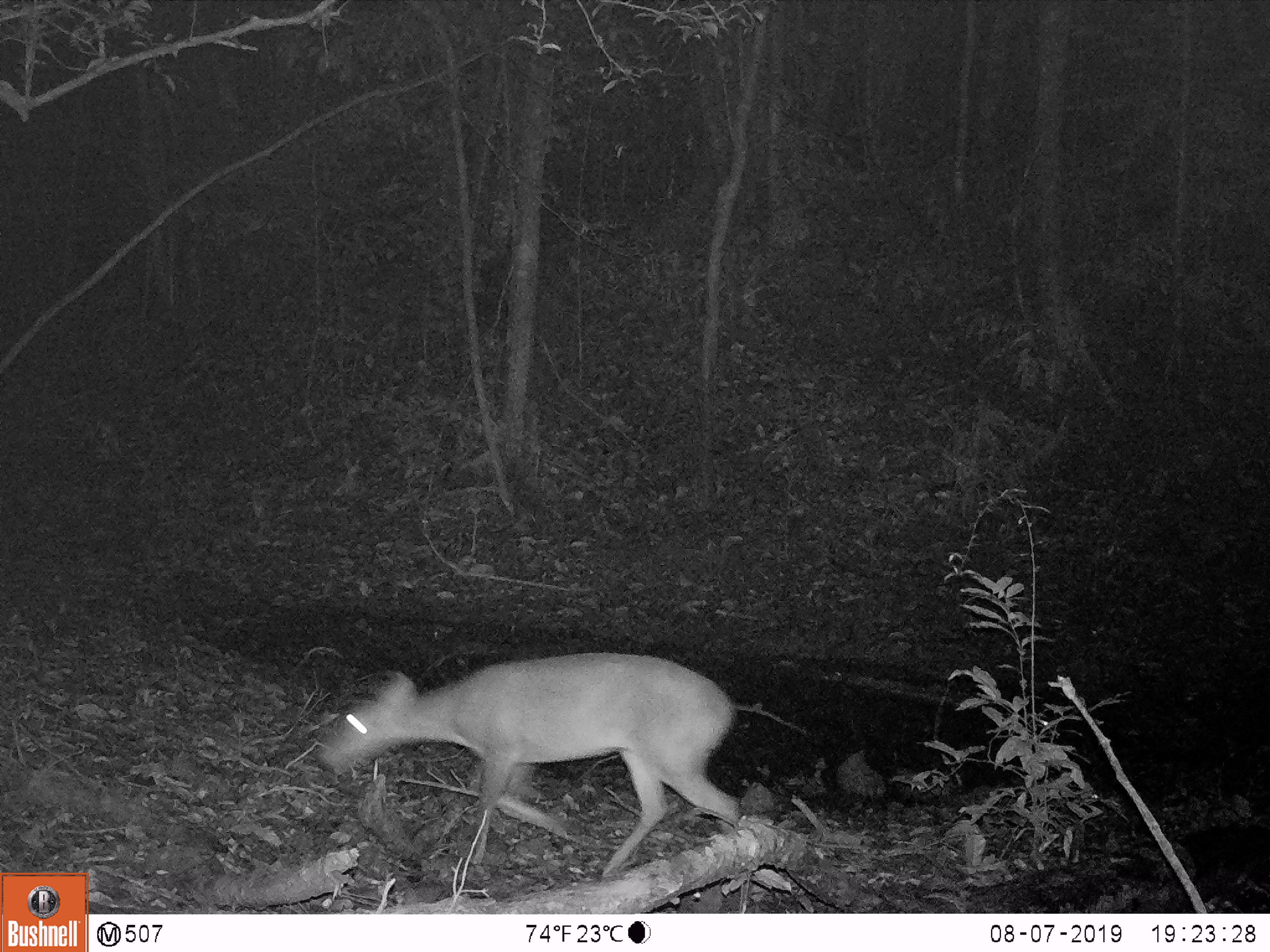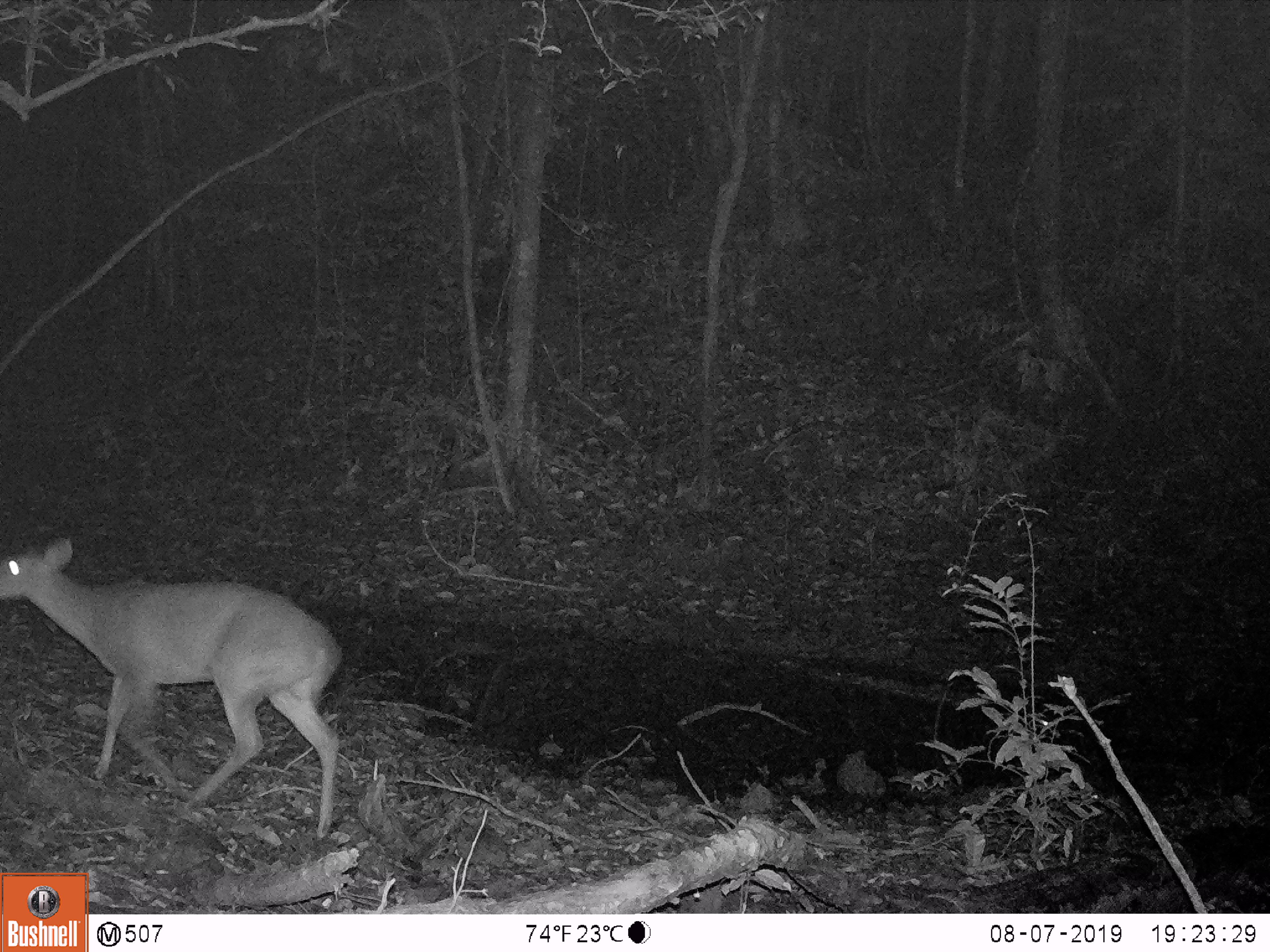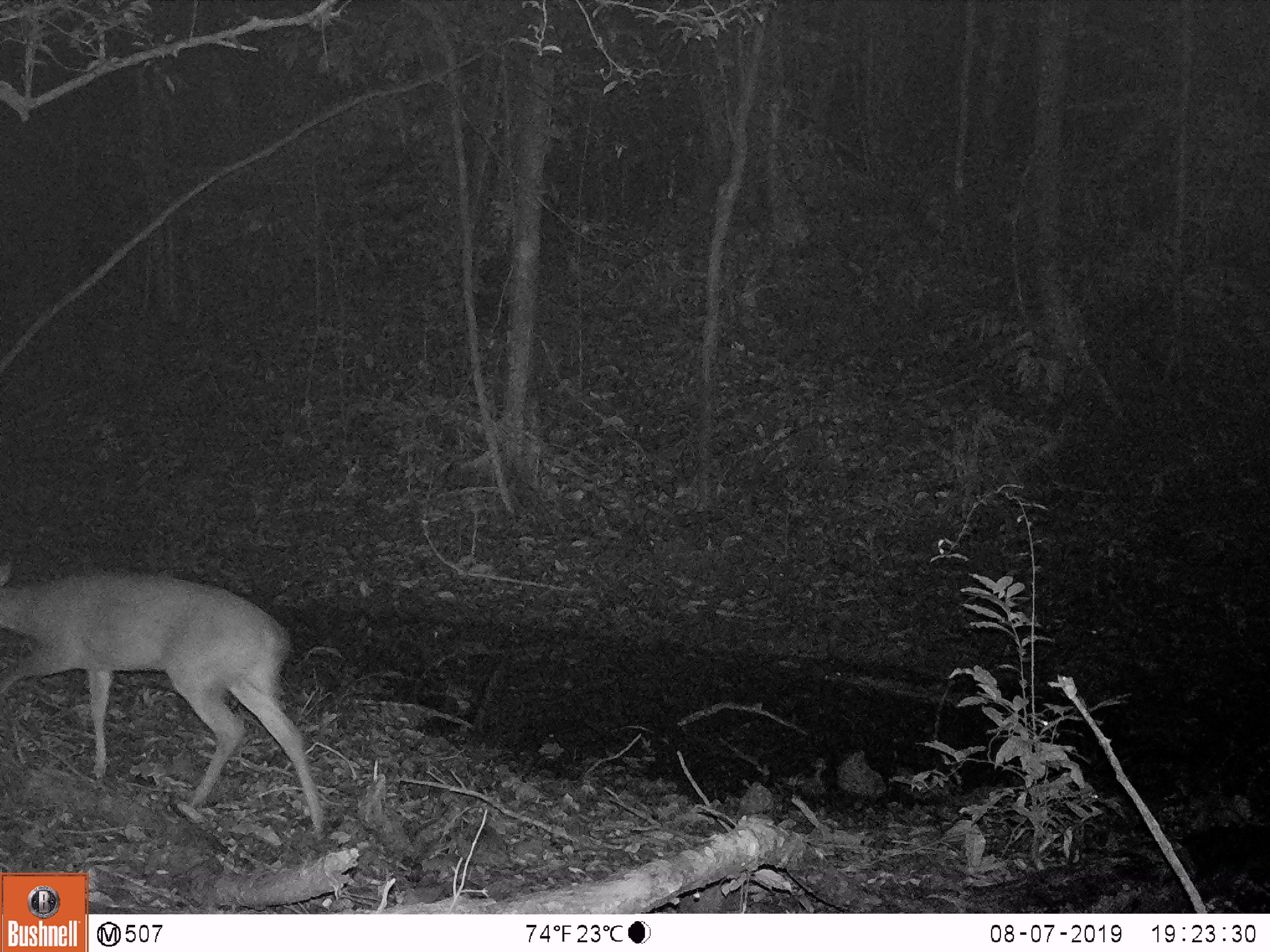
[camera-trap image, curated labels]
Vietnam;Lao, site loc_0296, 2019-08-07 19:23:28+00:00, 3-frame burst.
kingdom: Animalia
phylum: Chordata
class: Mammalia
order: Artiodactyla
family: Cervidae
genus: Muntiacus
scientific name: Muntiacus vuquangensis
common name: large-antlered muntjac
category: large antlered muntjac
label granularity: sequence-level